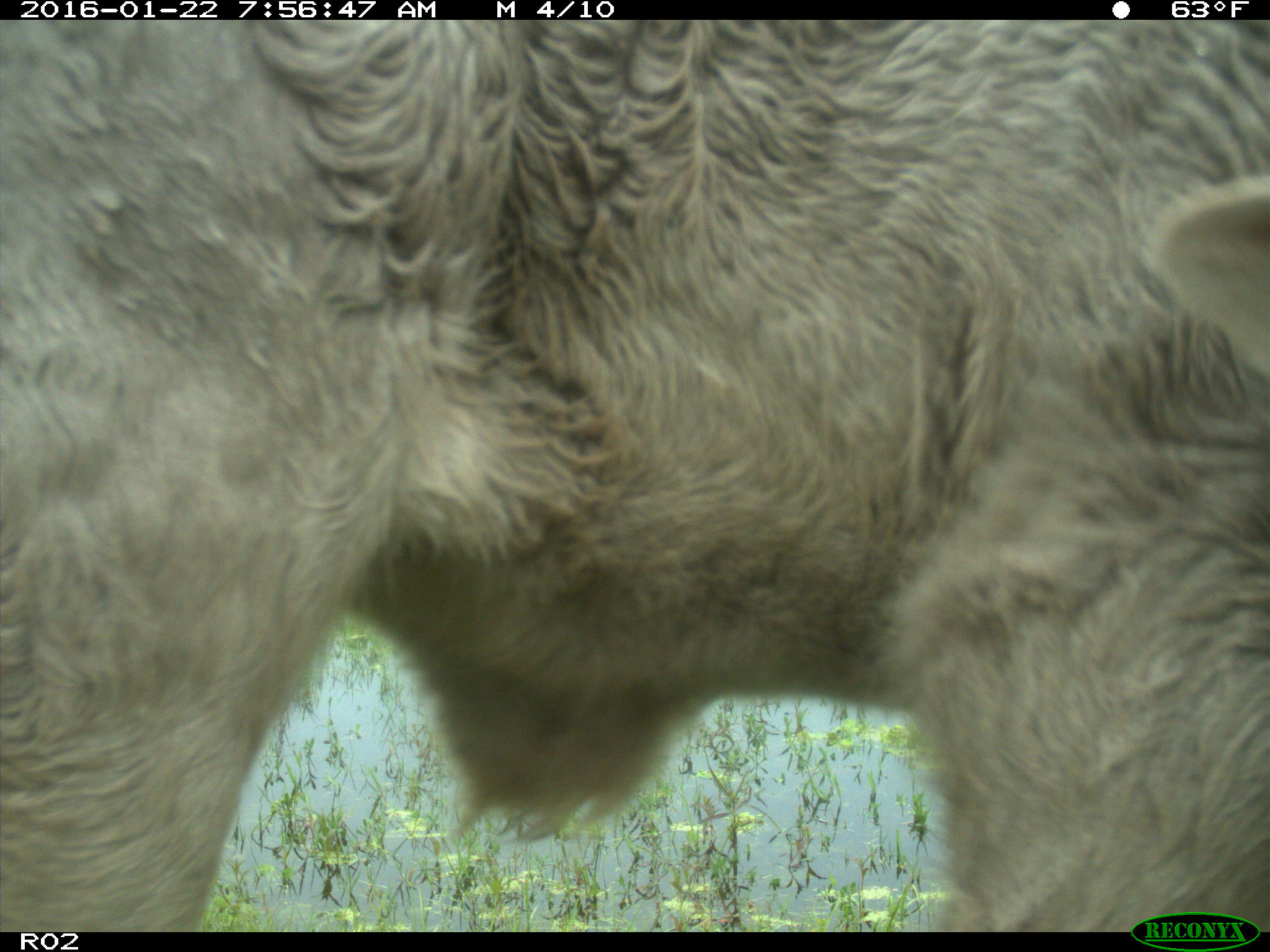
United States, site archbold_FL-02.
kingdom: Animalia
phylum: Chordata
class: Mammalia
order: Artiodactyla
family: Bovidae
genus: Bos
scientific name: Bos taurus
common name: domestic cow